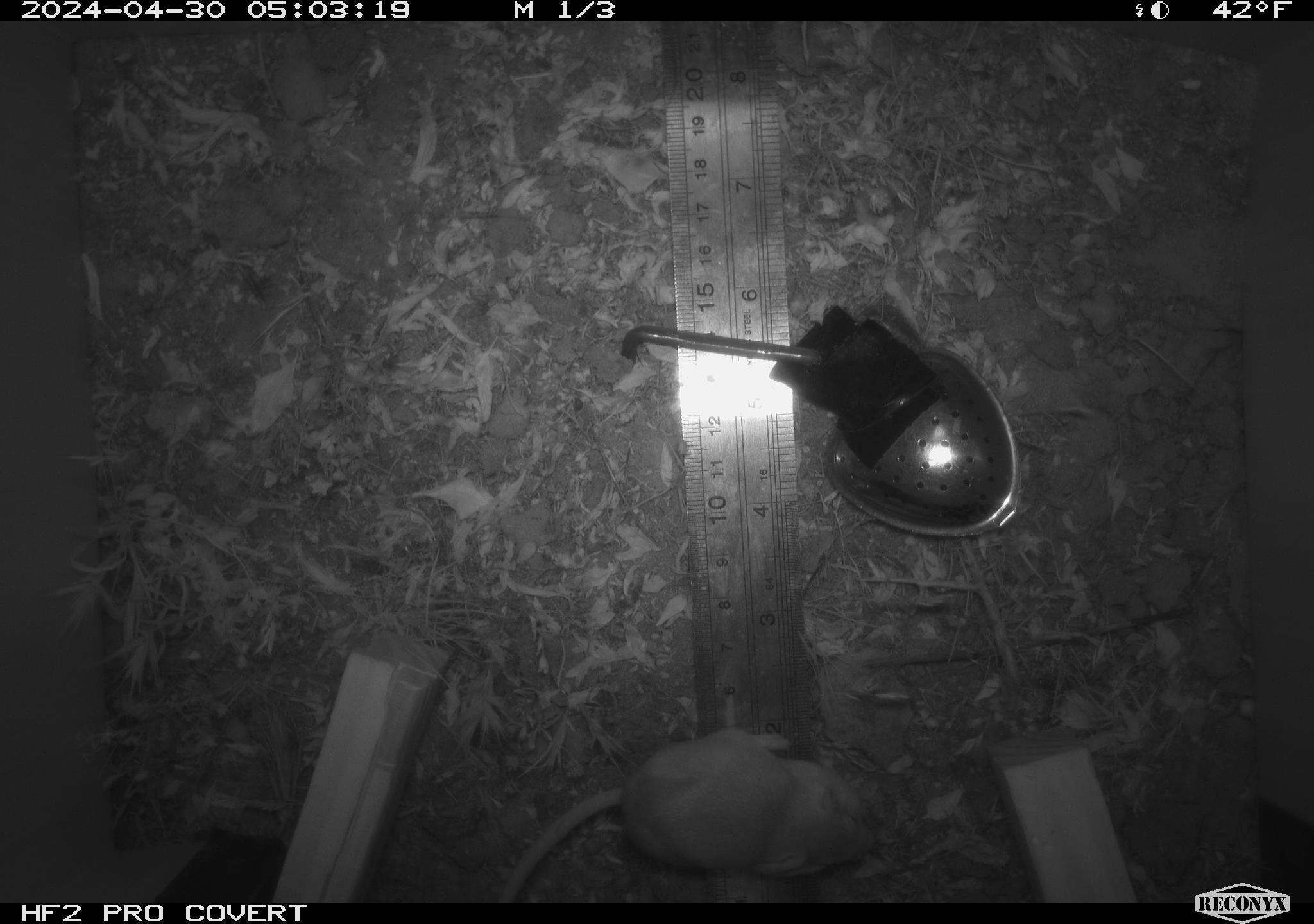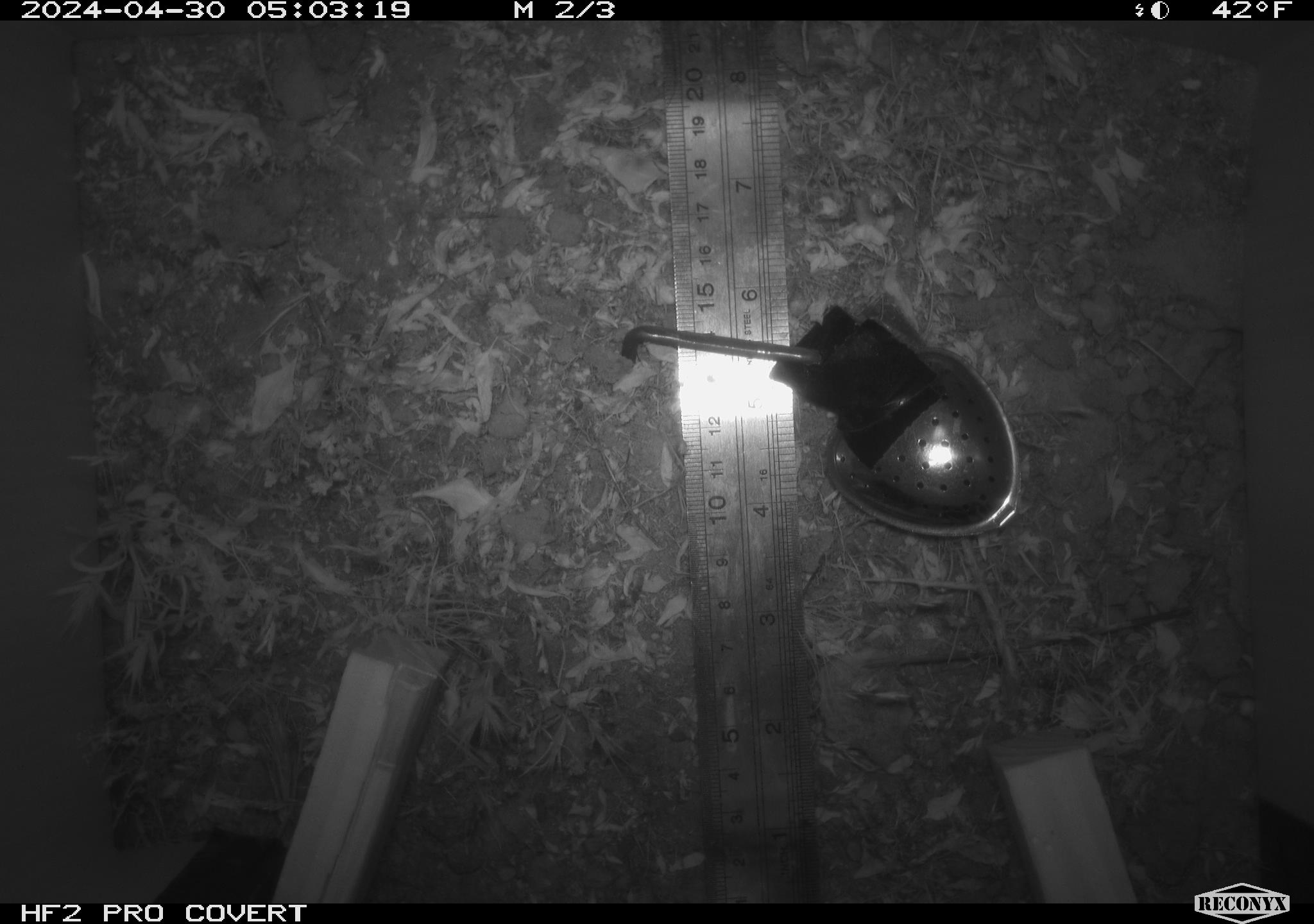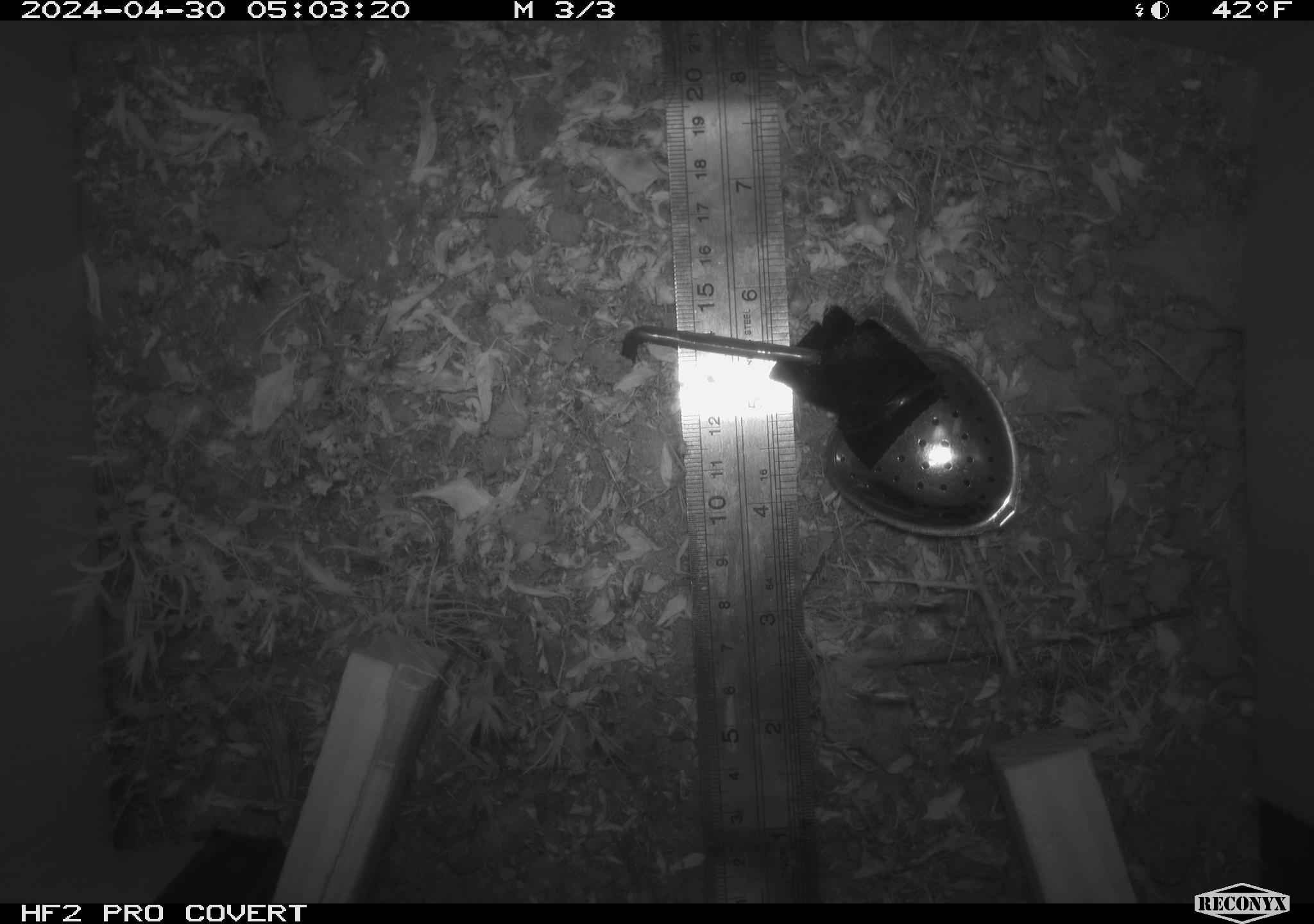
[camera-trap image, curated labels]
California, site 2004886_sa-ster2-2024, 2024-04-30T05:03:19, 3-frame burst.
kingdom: Animalia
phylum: Chordata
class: Mammalia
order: Rodentia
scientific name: Rodentia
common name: mouse species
Mouse species (Rodentia).